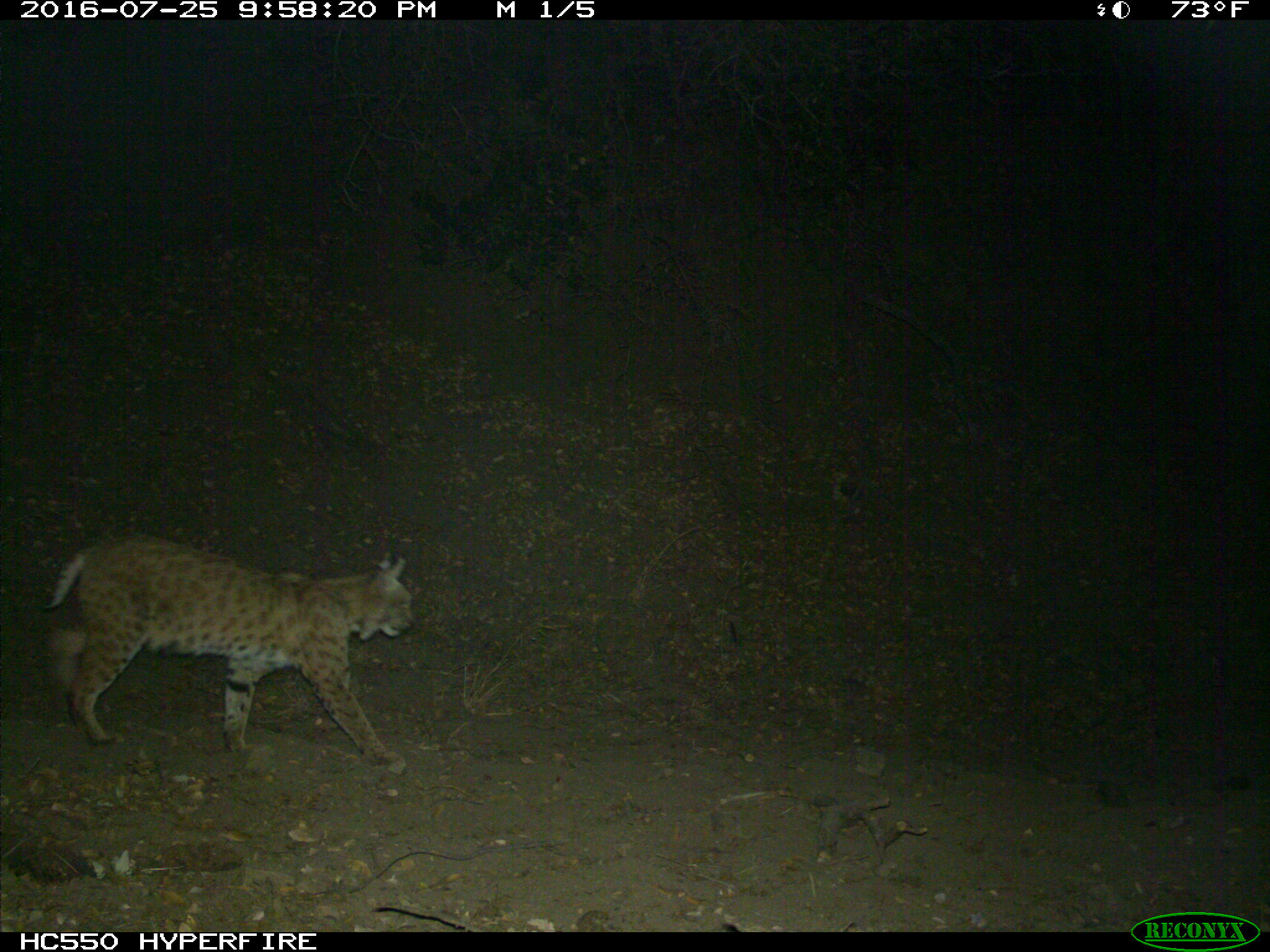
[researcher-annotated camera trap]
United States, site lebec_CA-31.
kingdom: Animalia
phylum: Chordata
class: Mammalia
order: Carnivora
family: Felidae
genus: Lynx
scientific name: Lynx rufus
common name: bobcat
Lynx rufus (bobcat).